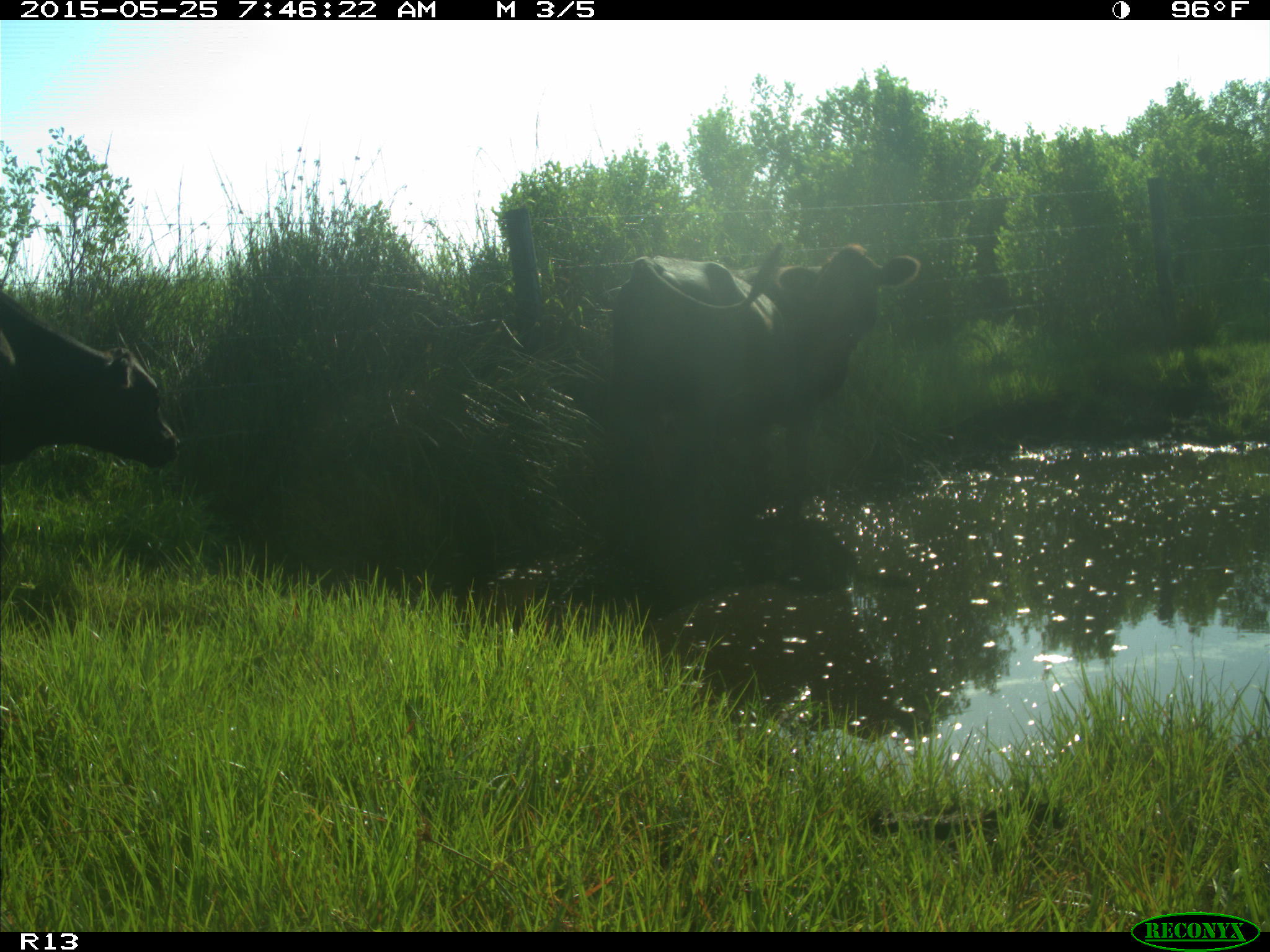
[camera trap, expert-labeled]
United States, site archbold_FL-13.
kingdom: Animalia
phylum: Chordata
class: Mammalia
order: Artiodactyla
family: Bovidae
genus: Bos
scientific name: Bos taurus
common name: domestic cow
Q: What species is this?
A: Bos taurus (domestic cow).